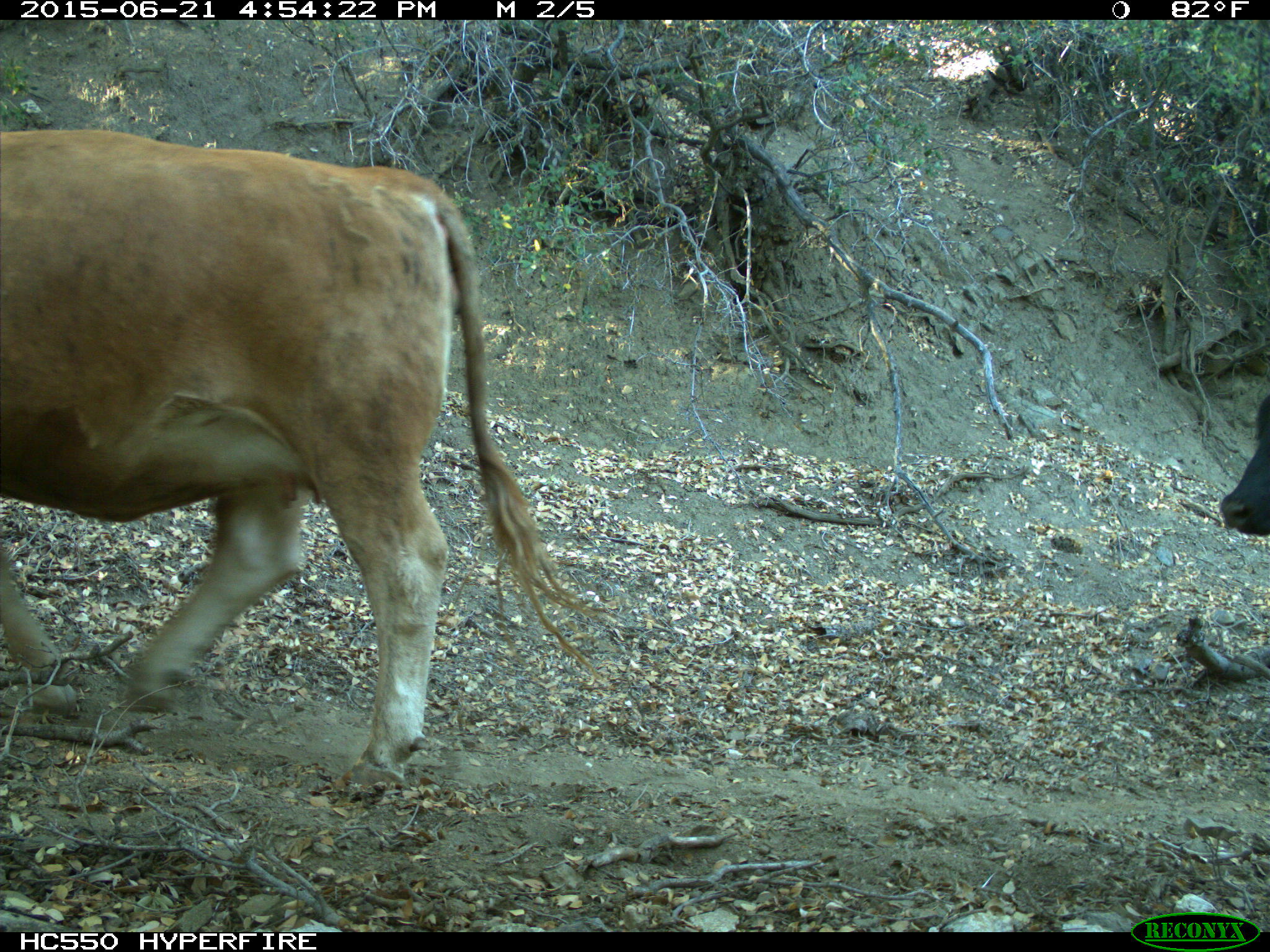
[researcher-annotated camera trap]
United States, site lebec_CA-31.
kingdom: Animalia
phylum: Chordata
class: Mammalia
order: Artiodactyla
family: Bovidae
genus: Bos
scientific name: Bos taurus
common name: domestic cow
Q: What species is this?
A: Bos taurus (domestic cow).